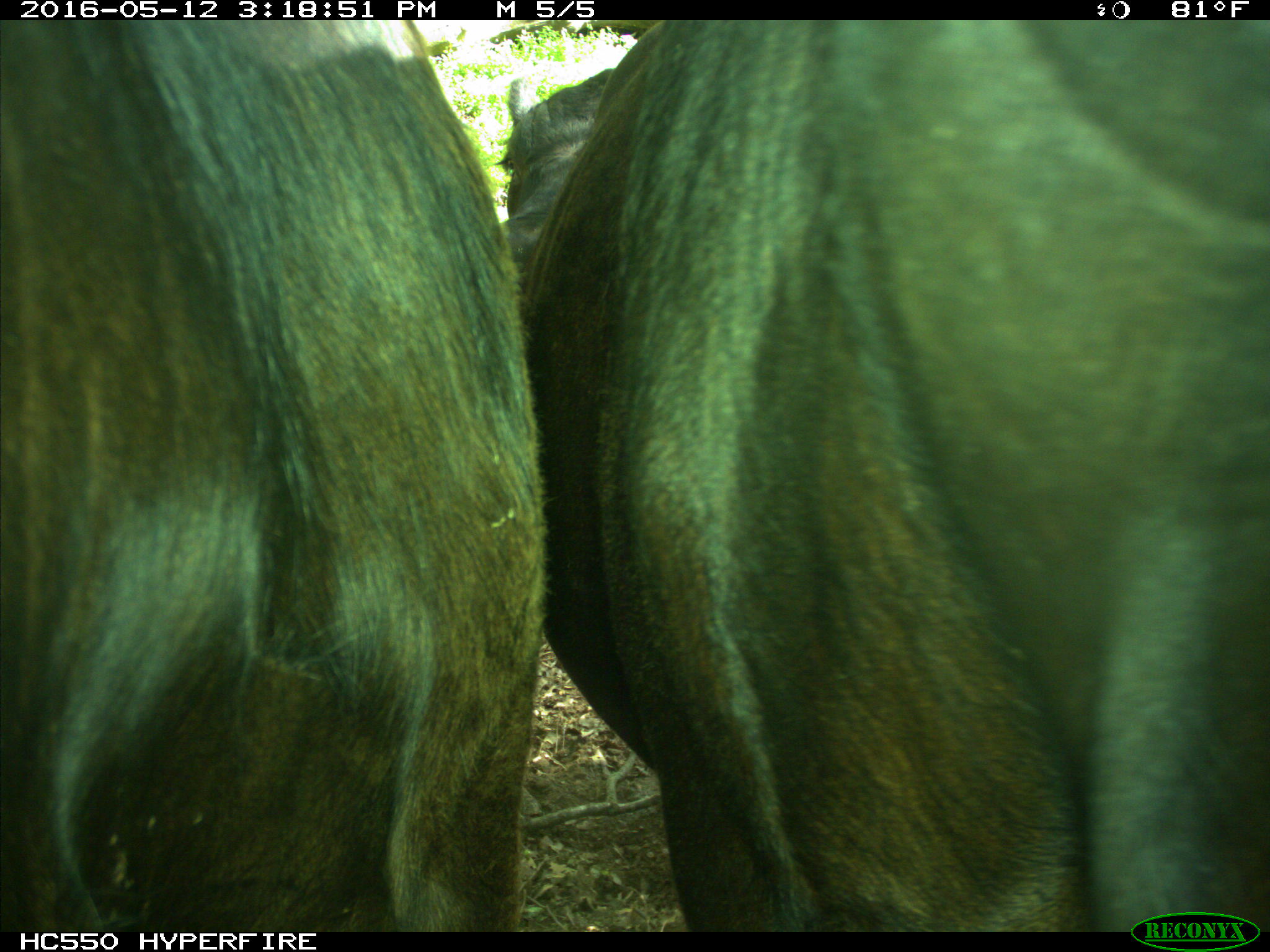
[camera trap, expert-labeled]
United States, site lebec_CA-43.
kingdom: Animalia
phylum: Chordata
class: Mammalia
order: Artiodactyla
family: Bovidae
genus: Bos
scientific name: Bos taurus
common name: domestic cow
Bos taurus (domestic cow).